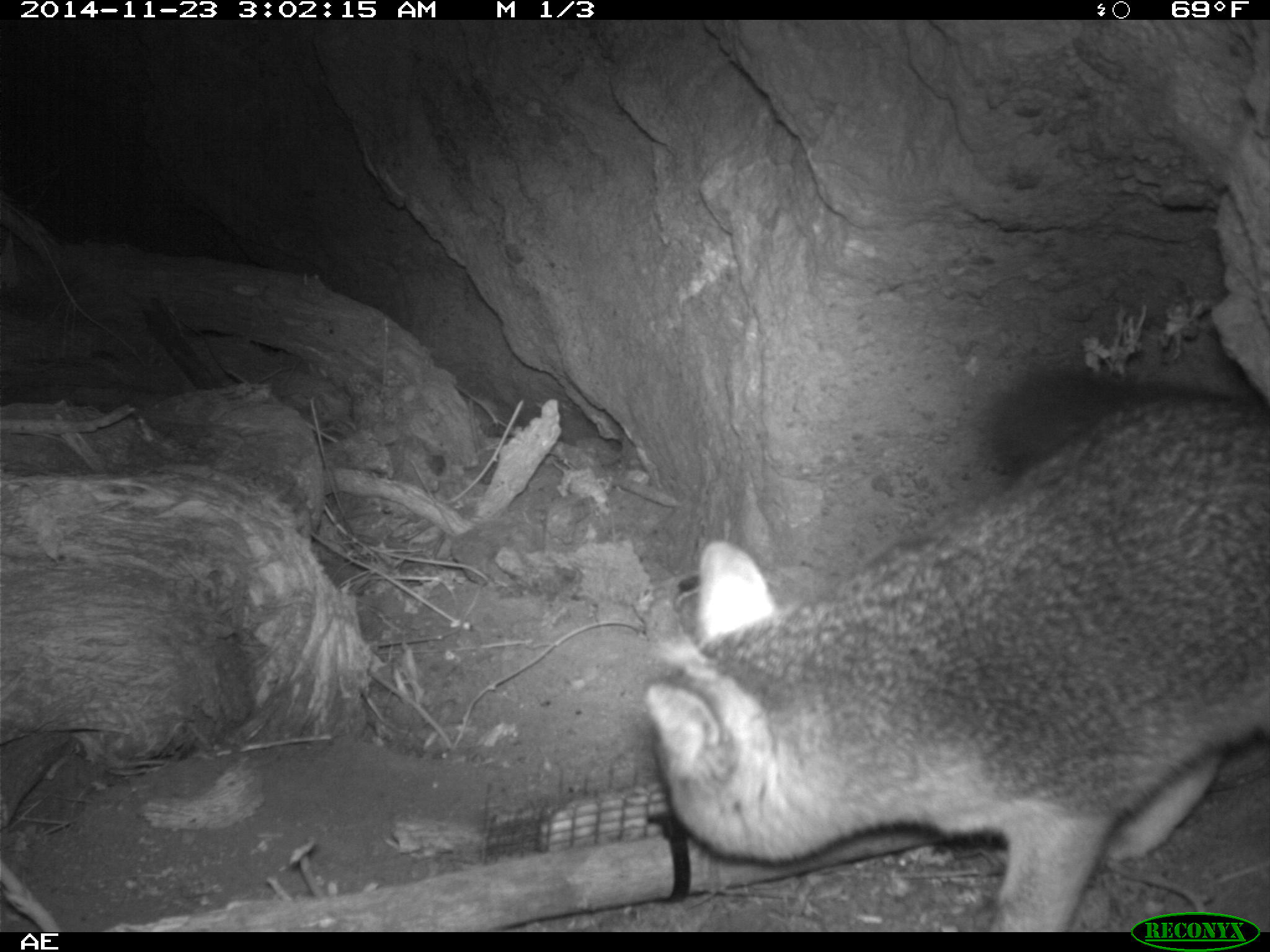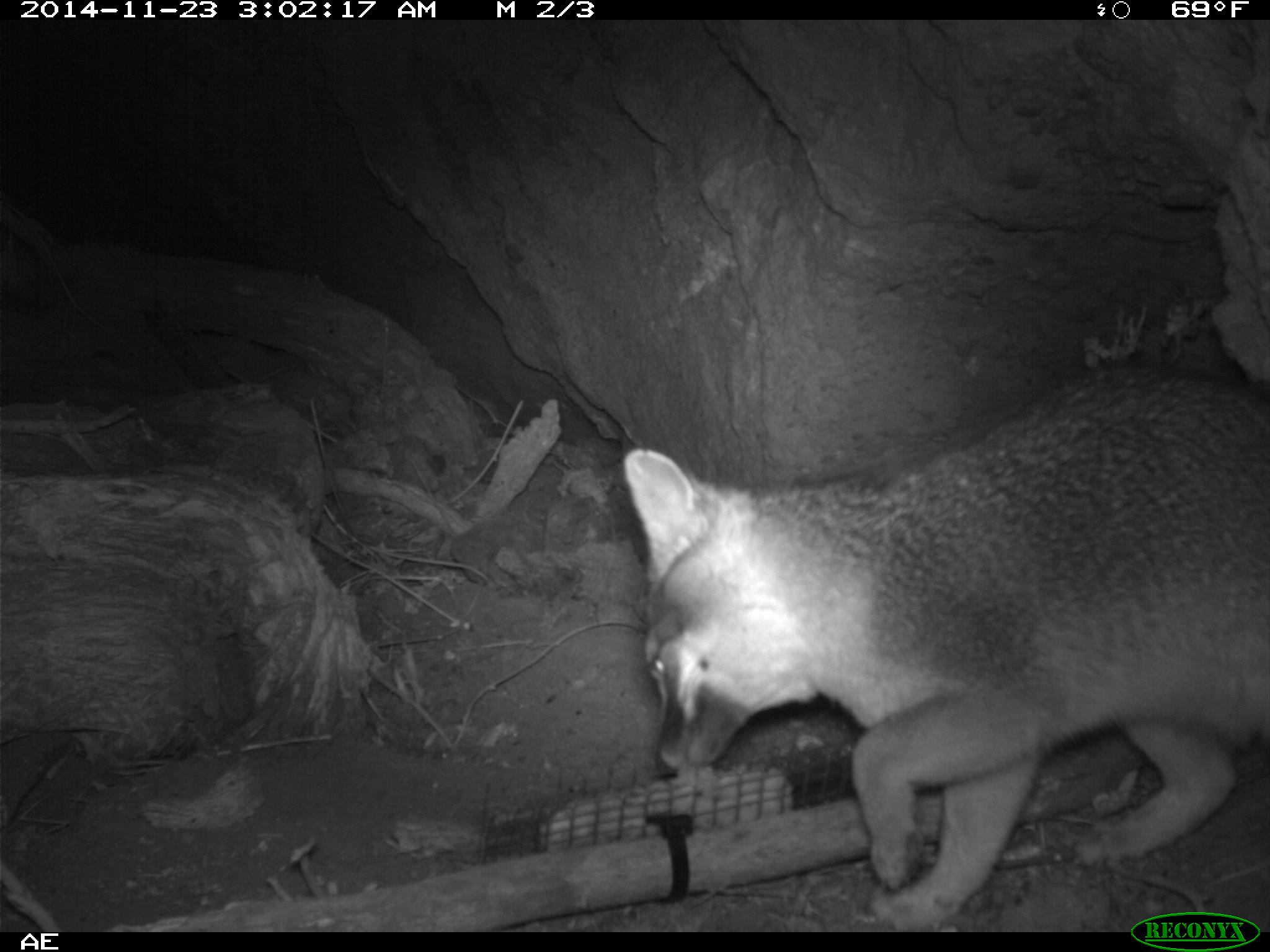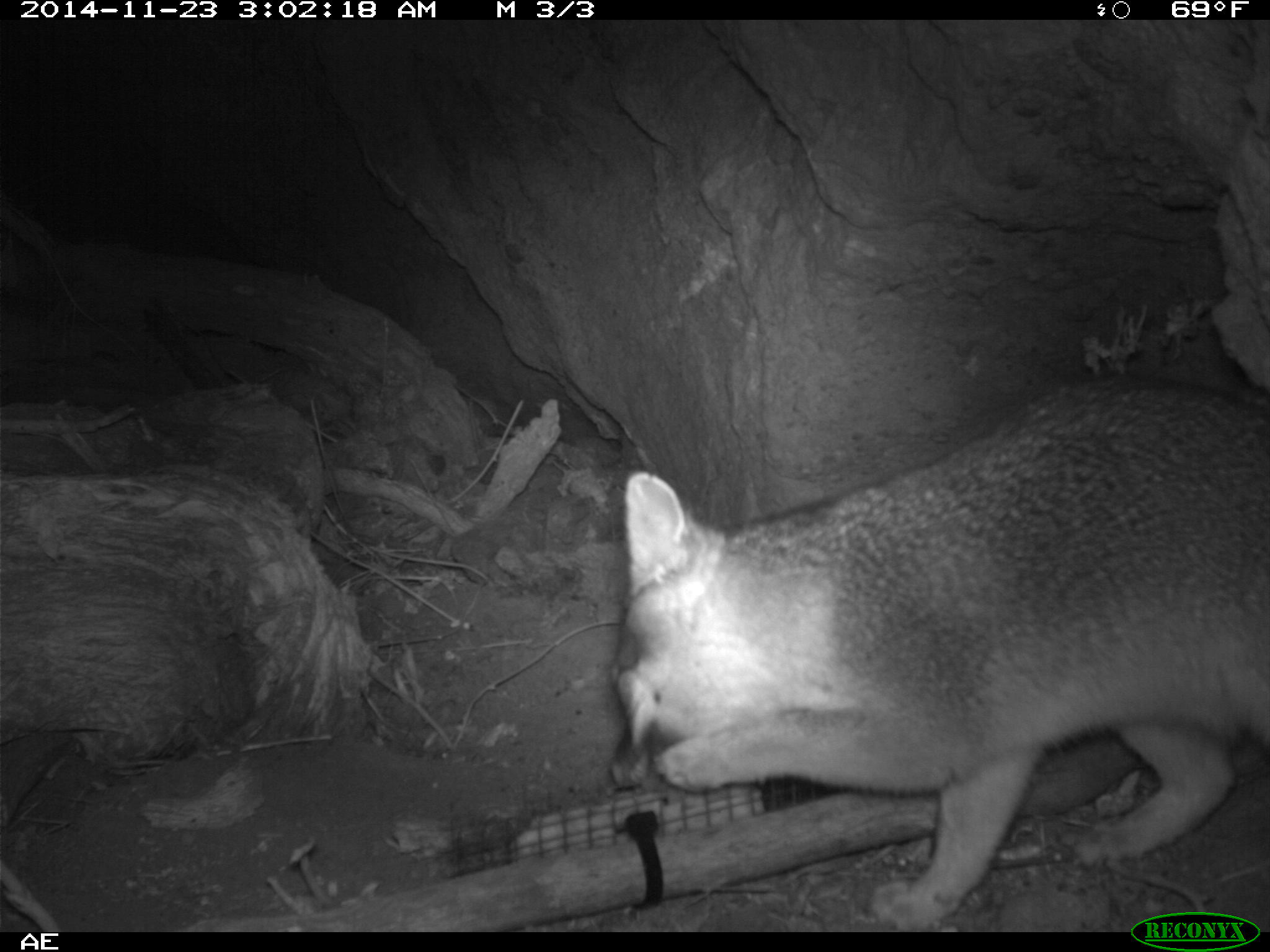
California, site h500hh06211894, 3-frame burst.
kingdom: Animalia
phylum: Chordata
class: Mammalia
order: Carnivora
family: Canidae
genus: Urocyon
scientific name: Urocyon littoralis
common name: island fox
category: fox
Fox (island fox) (Urocyon littoralis).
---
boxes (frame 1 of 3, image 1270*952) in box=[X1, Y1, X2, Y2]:
fox: box=[648, 395, 1269, 930]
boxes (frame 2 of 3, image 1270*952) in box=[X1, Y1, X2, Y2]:
fox: box=[623, 361, 1269, 932]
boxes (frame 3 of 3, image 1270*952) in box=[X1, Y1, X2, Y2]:
fox: box=[607, 368, 1269, 932]